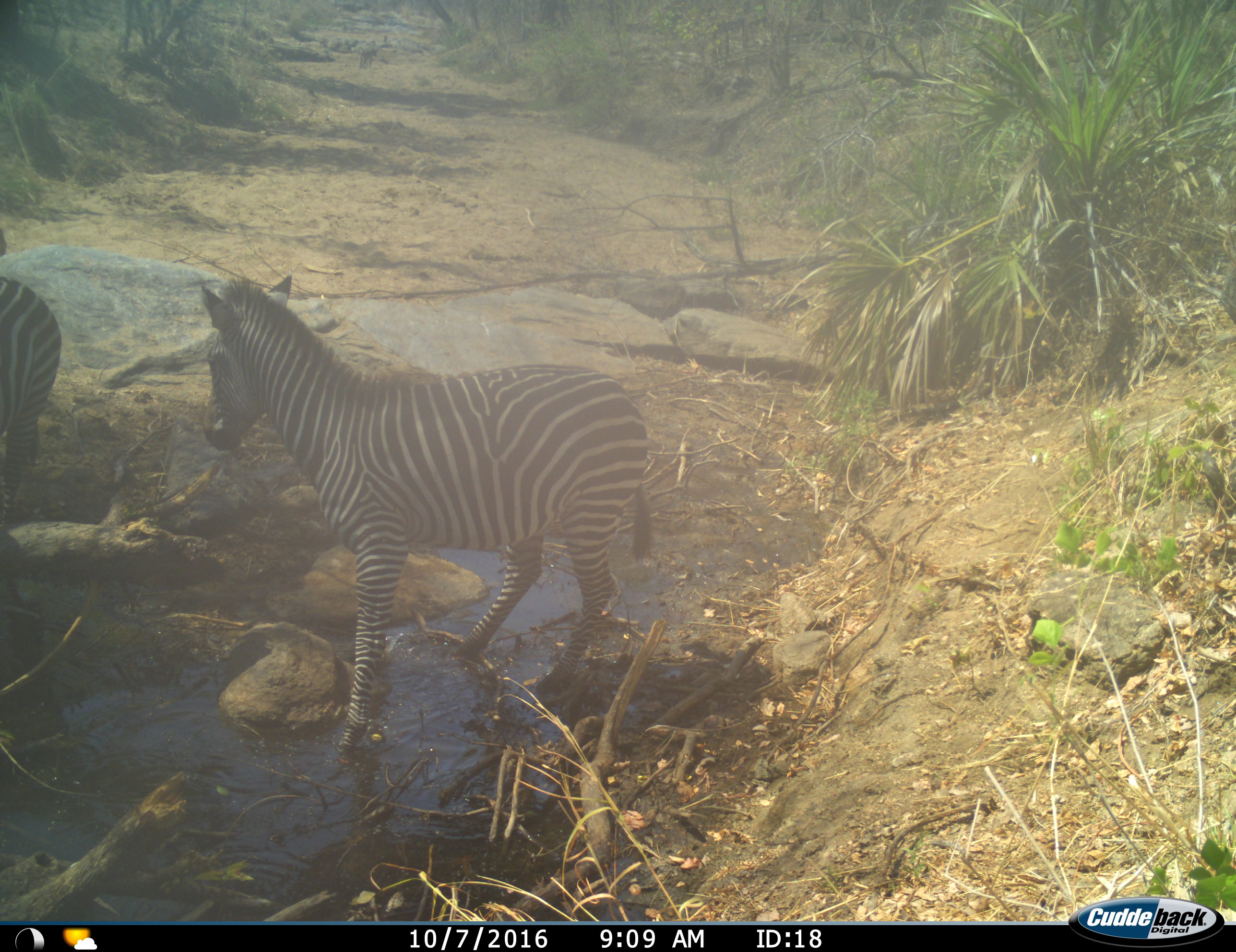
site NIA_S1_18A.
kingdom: Animalia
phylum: Chordata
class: Mammalia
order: Perissodactyla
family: Equidae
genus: Equus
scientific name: Equus quagga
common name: plains zebra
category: zebraplains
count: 2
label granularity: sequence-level